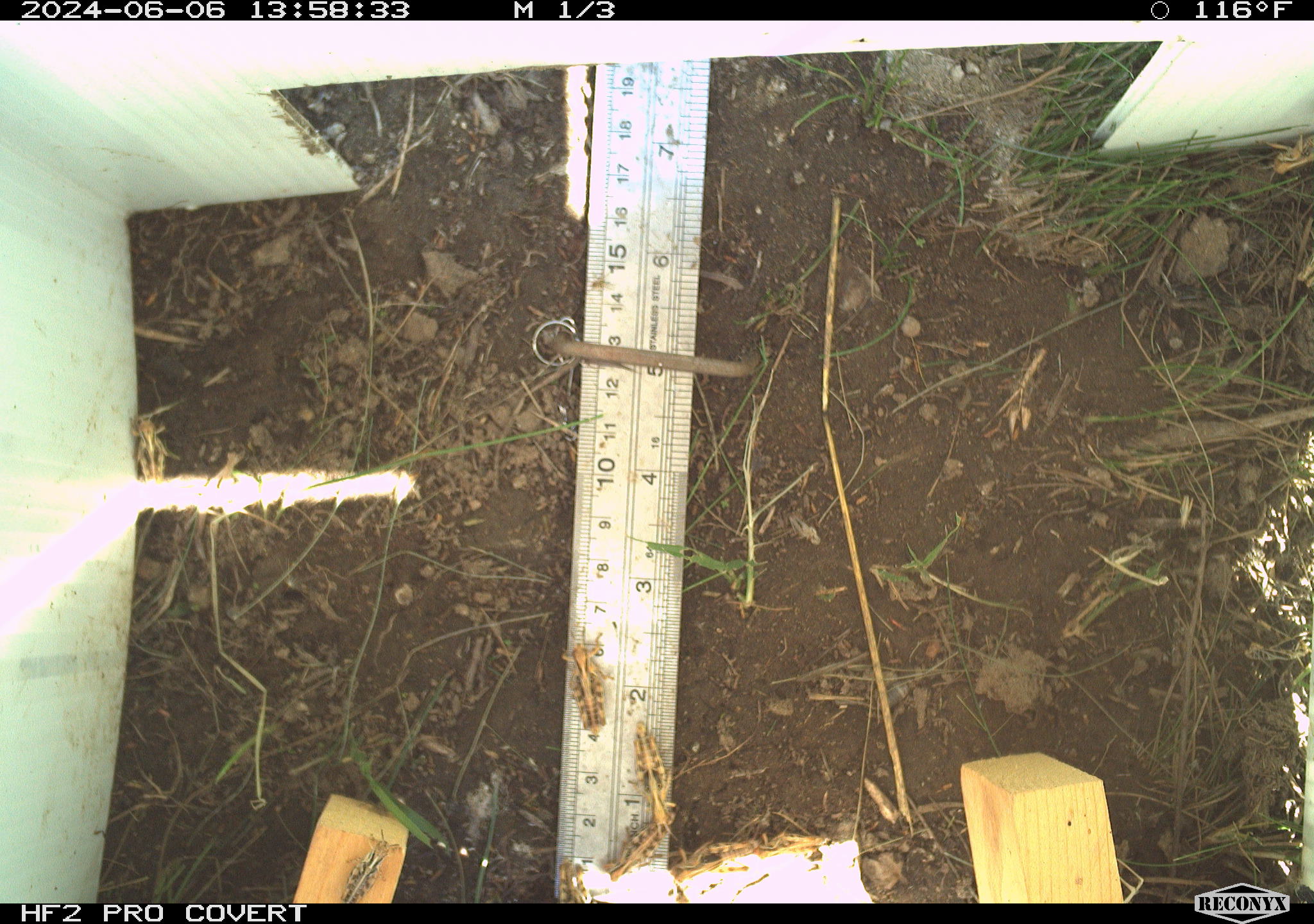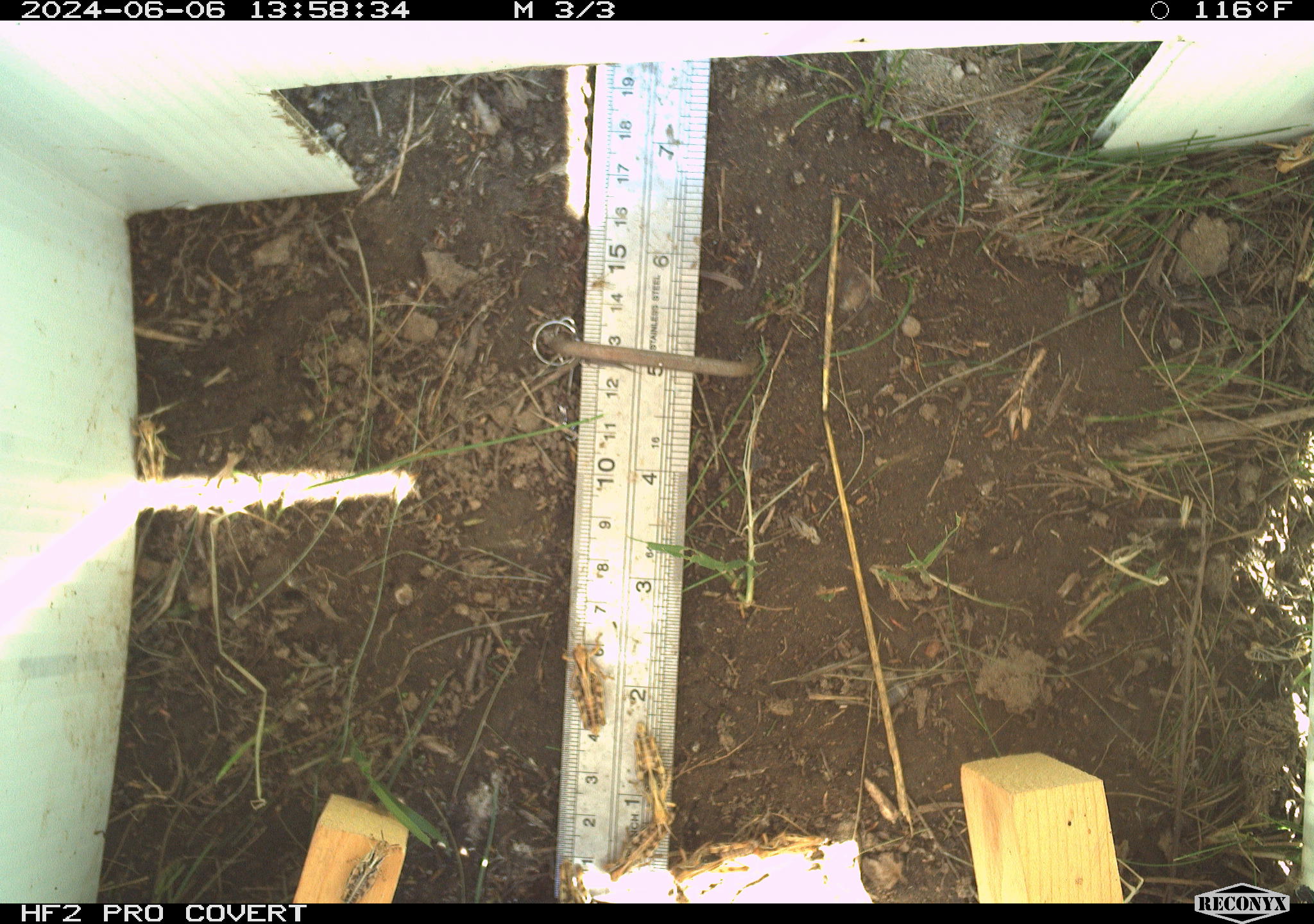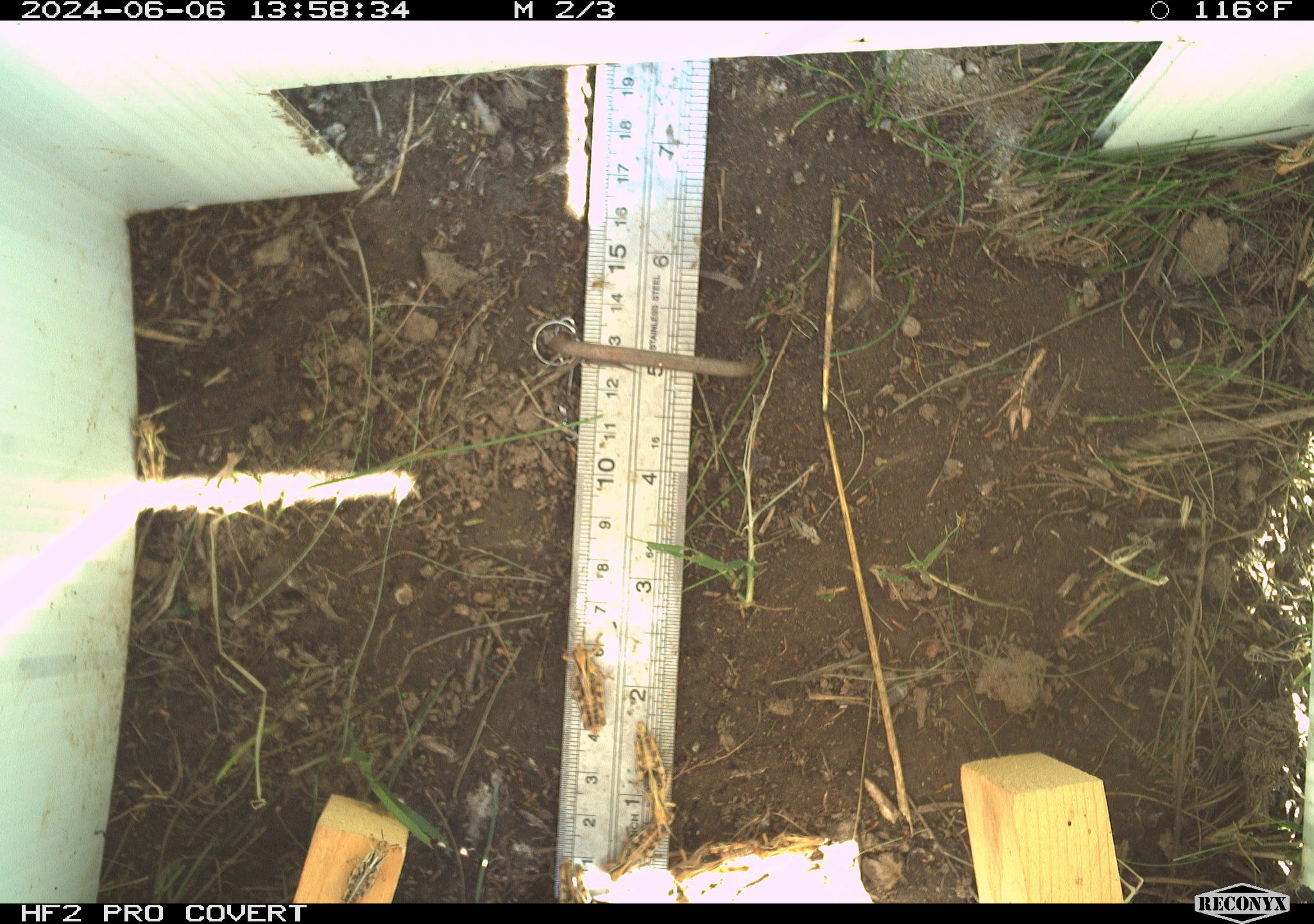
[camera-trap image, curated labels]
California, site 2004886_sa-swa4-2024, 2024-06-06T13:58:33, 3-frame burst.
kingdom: Animalia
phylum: Arthropoda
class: Insecta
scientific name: Insecta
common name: insect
Insect (Insecta).